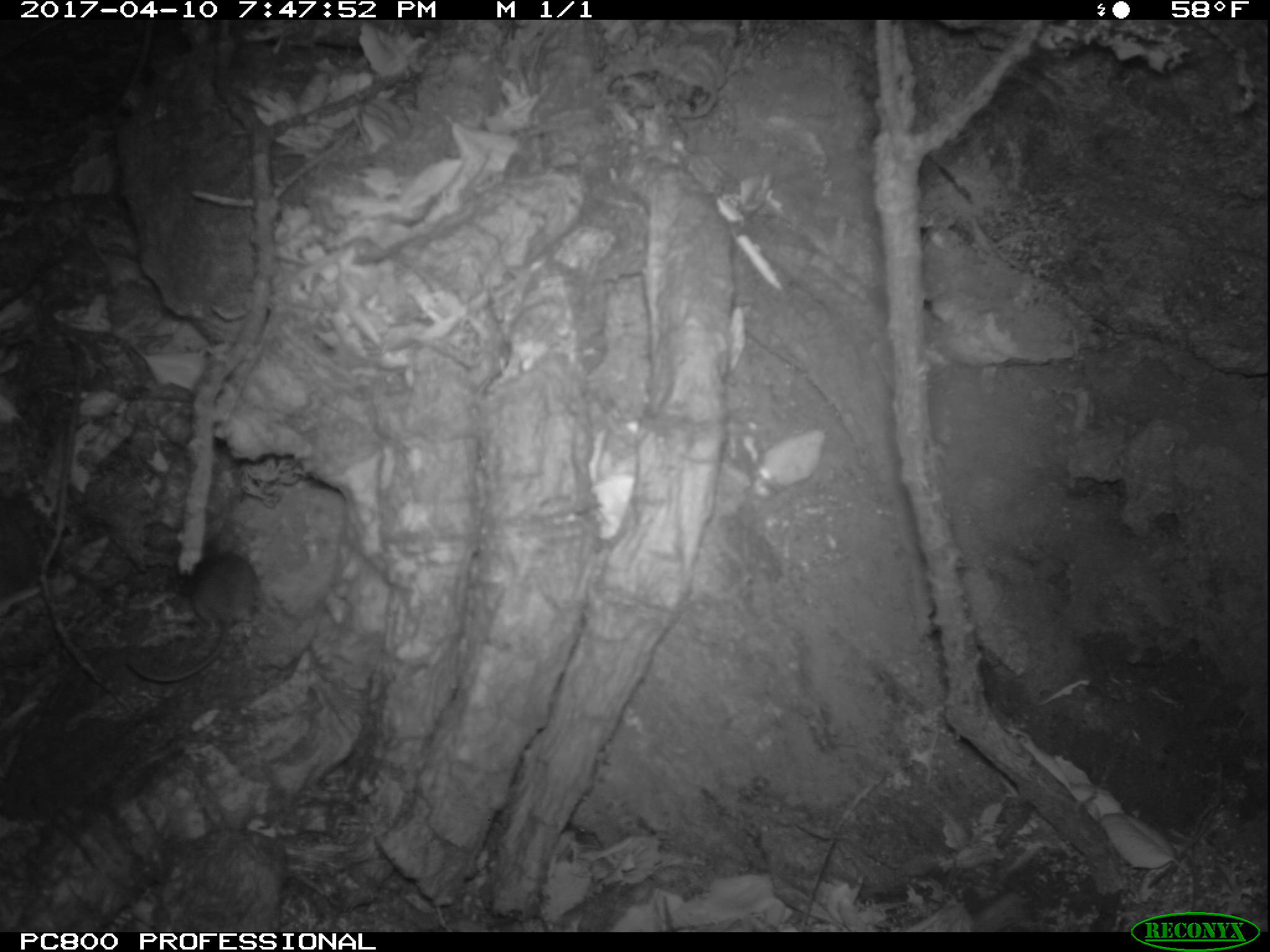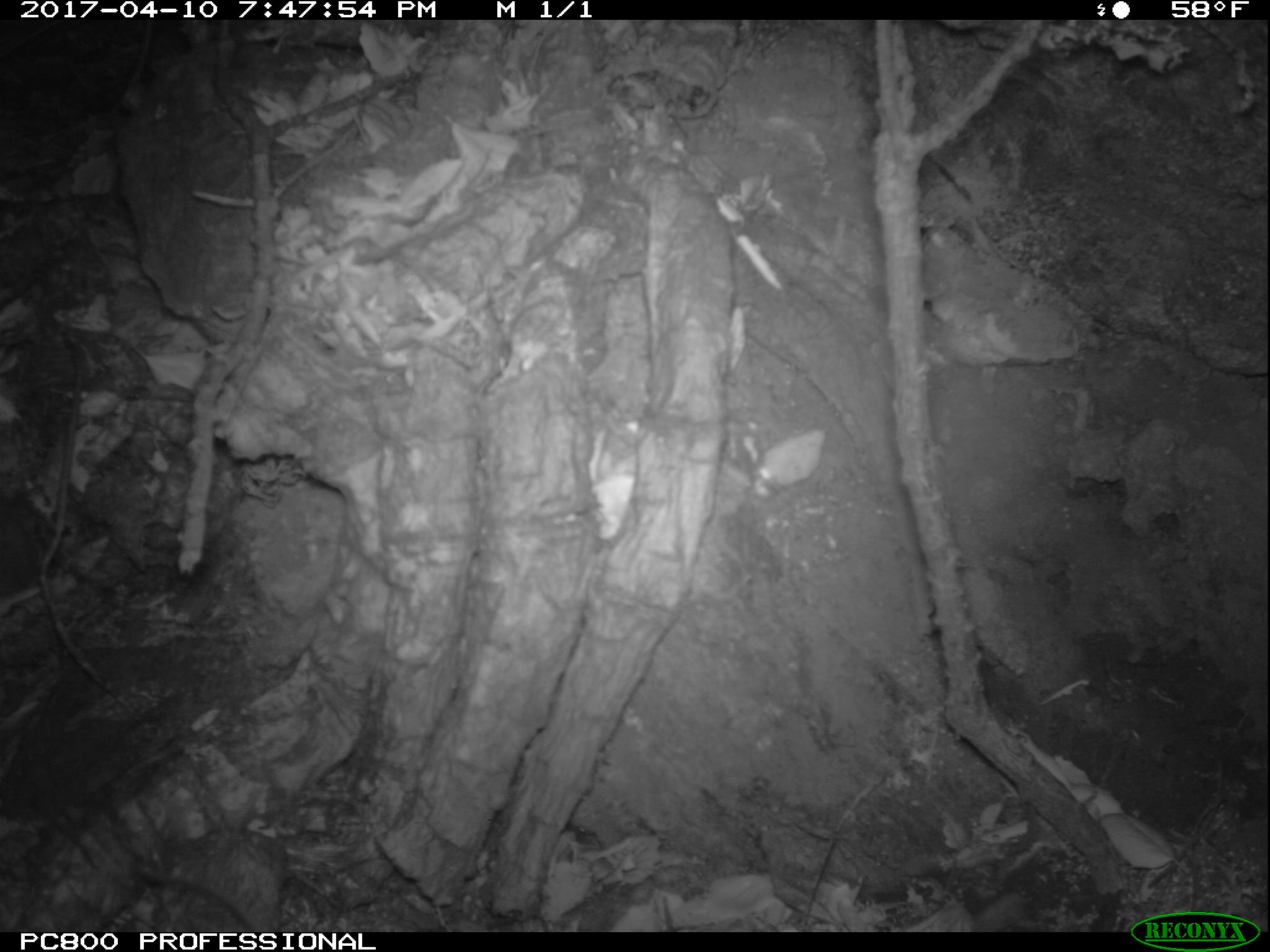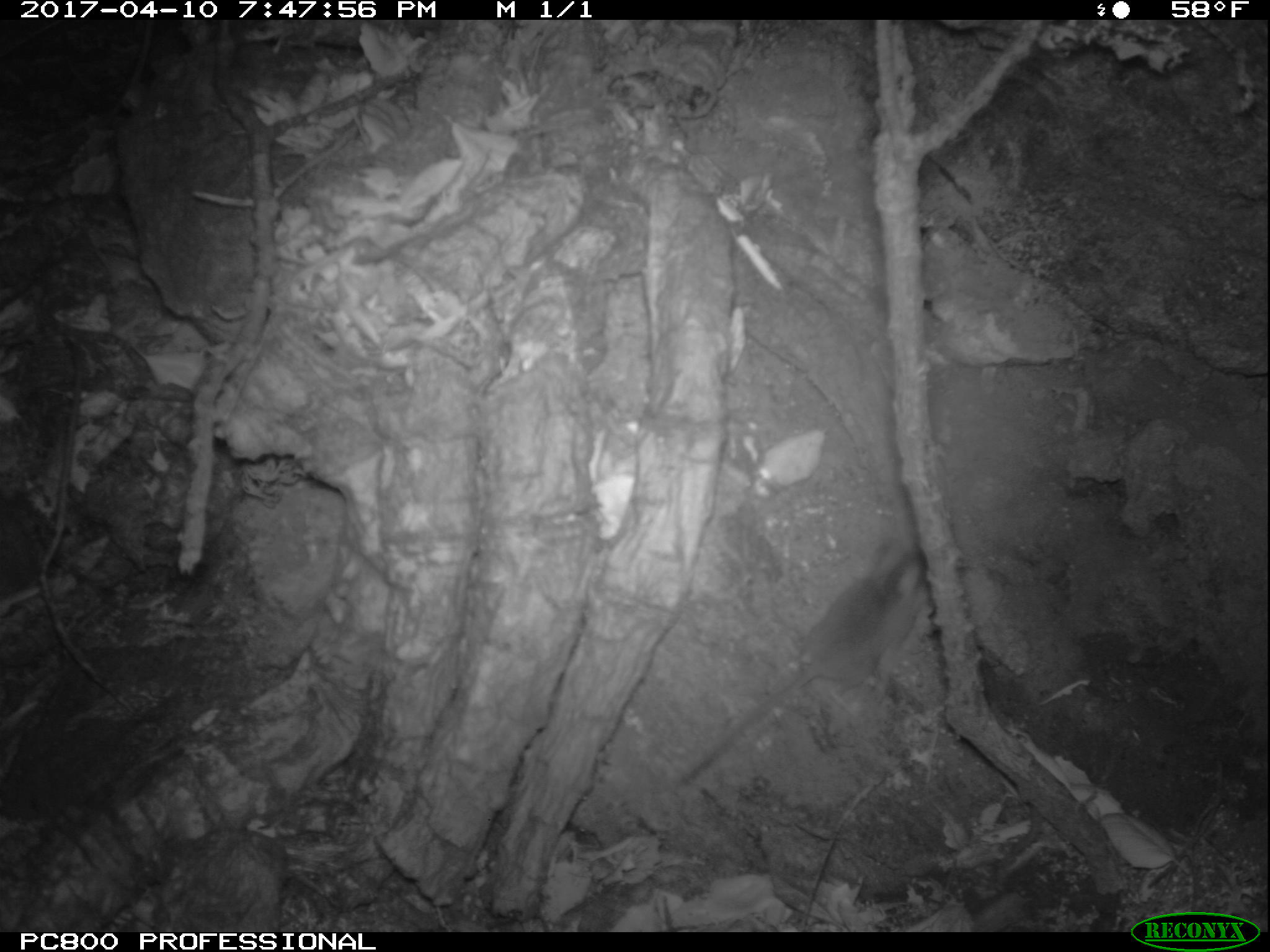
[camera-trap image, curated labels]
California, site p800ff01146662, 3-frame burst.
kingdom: Animalia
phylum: Chordata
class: Mammalia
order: Rodentia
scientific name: Rodentia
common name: rodent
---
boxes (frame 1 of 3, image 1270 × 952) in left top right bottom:
rodent: 123 545 260 682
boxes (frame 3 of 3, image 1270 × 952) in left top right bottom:
rodent: 685 550 926 784